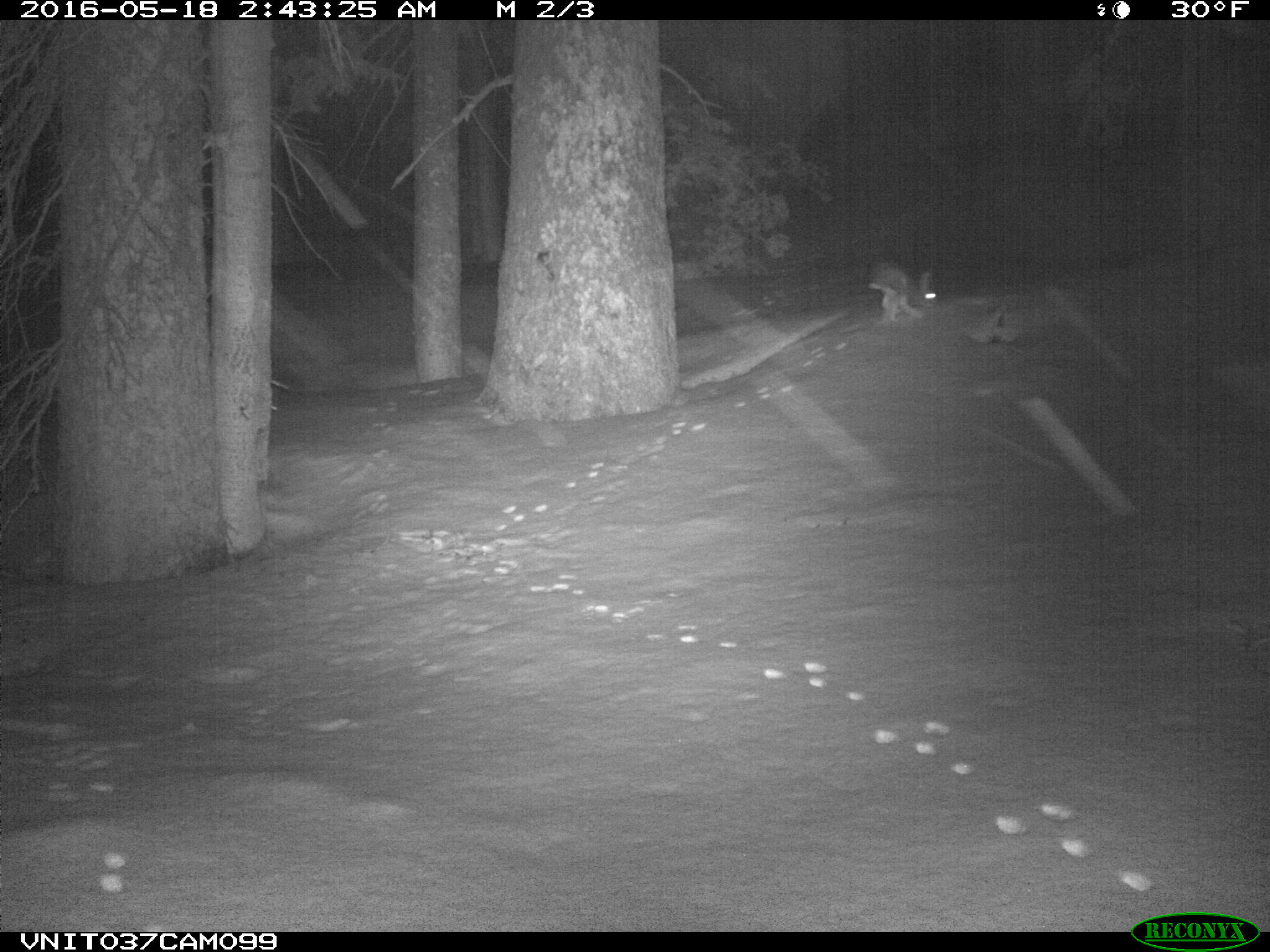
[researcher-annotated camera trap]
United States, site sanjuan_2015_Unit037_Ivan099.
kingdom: Animalia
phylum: Chordata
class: Mammalia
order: Lagomorpha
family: Leporidae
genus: Lepus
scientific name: Lepus americanus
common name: snowshoe hare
Lepus americanus (snowshoe hare).